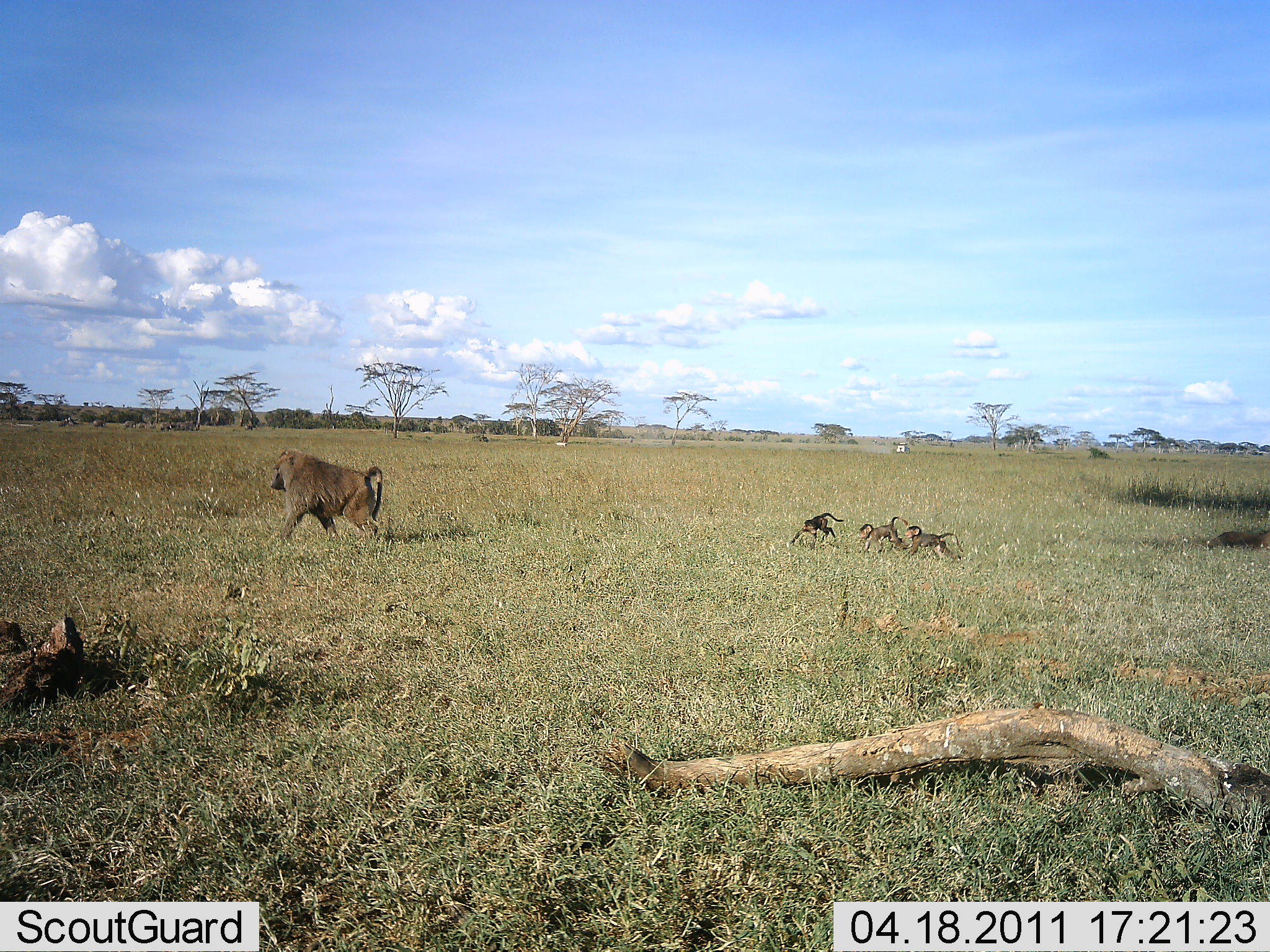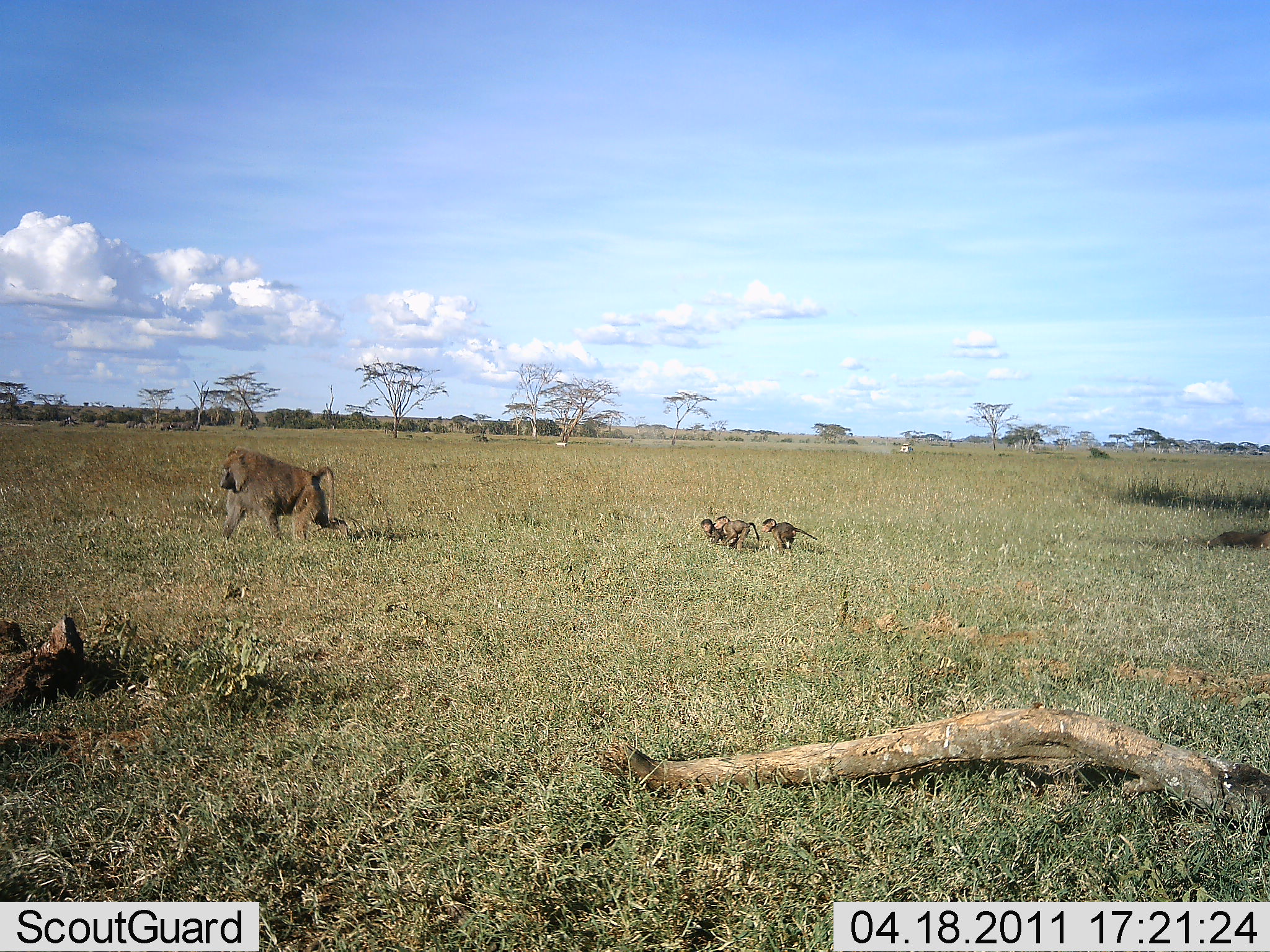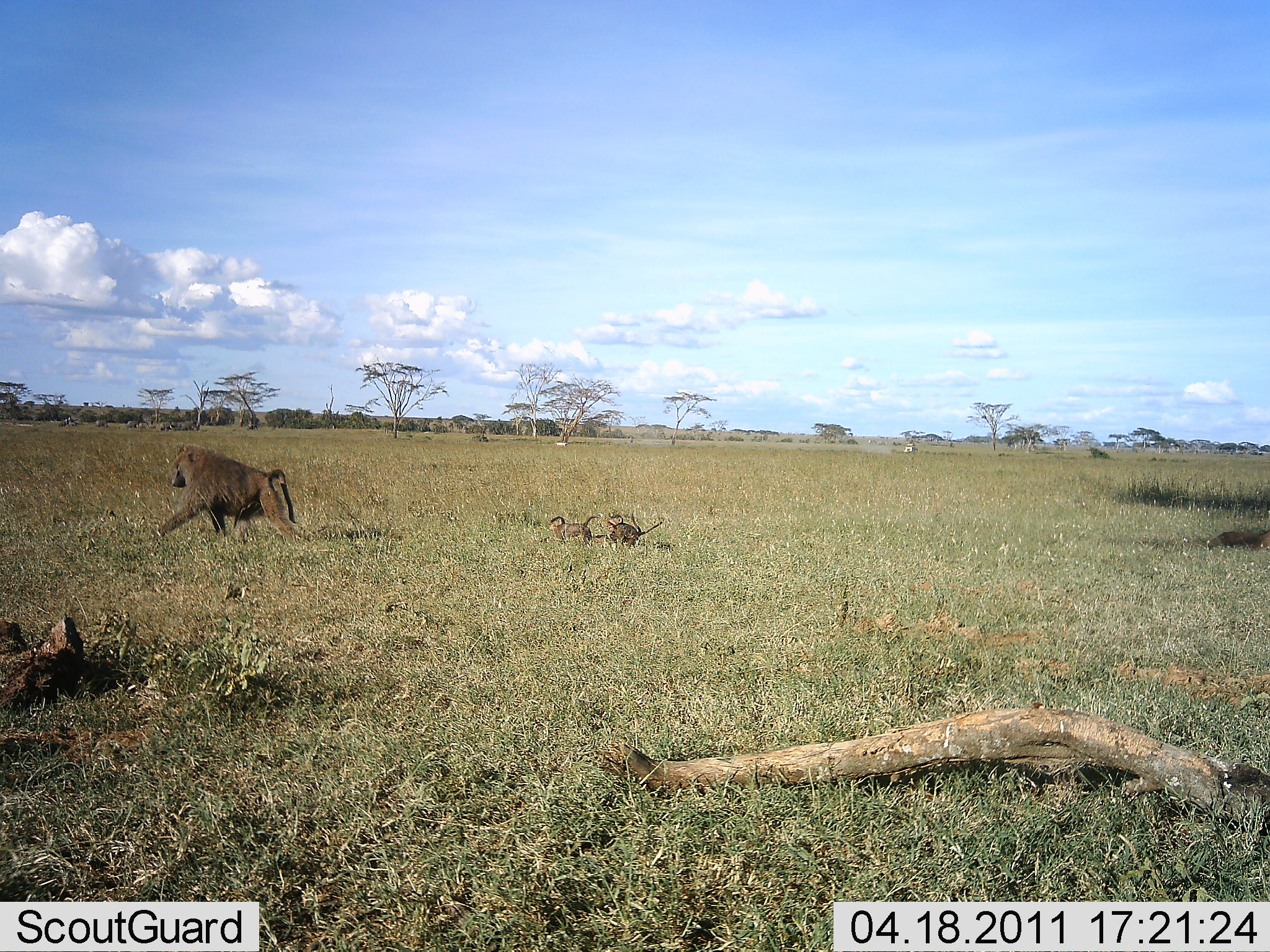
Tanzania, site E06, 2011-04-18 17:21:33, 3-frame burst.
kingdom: Animalia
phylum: Chordata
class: Mammalia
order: Primates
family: Cercopithecidae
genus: Papio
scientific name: Papio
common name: baboon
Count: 3.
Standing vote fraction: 0%.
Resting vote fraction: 0%.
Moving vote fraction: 100%.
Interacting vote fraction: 8%.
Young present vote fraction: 100%.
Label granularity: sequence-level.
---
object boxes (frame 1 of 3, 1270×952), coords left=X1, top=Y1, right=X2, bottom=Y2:
animal: left=270, top=448, right=384, bottom=549; left=904, top=524, right=964, bottom=561; left=790, top=512, right=845, bottom=552; left=857, top=516, right=909, bottom=553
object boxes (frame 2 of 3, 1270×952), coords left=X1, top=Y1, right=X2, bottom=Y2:
animal: left=220, top=448, right=350, bottom=546; left=759, top=518, right=820, bottom=556; left=713, top=516, right=762, bottom=551; left=699, top=518, right=726, bottom=545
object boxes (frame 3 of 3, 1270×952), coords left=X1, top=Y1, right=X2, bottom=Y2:
animal: left=155, top=442, right=302, bottom=550; left=607, top=513, right=664, bottom=549; left=549, top=515, right=607, bottom=548; left=596, top=513, right=647, bottom=548